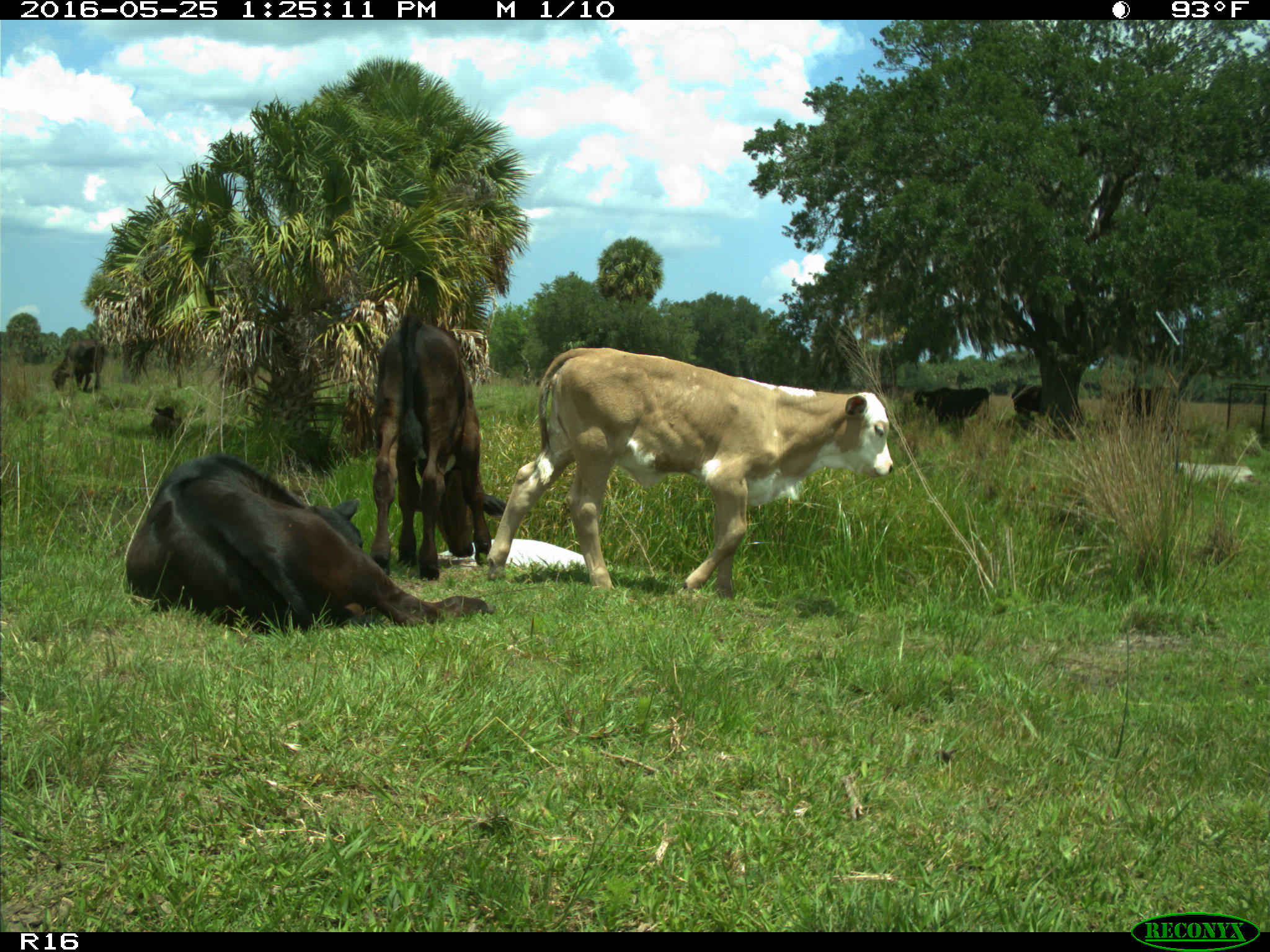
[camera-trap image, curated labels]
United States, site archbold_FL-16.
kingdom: Animalia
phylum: Chordata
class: Mammalia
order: Artiodactyla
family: Bovidae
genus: Bos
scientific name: Bos taurus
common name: domestic cow